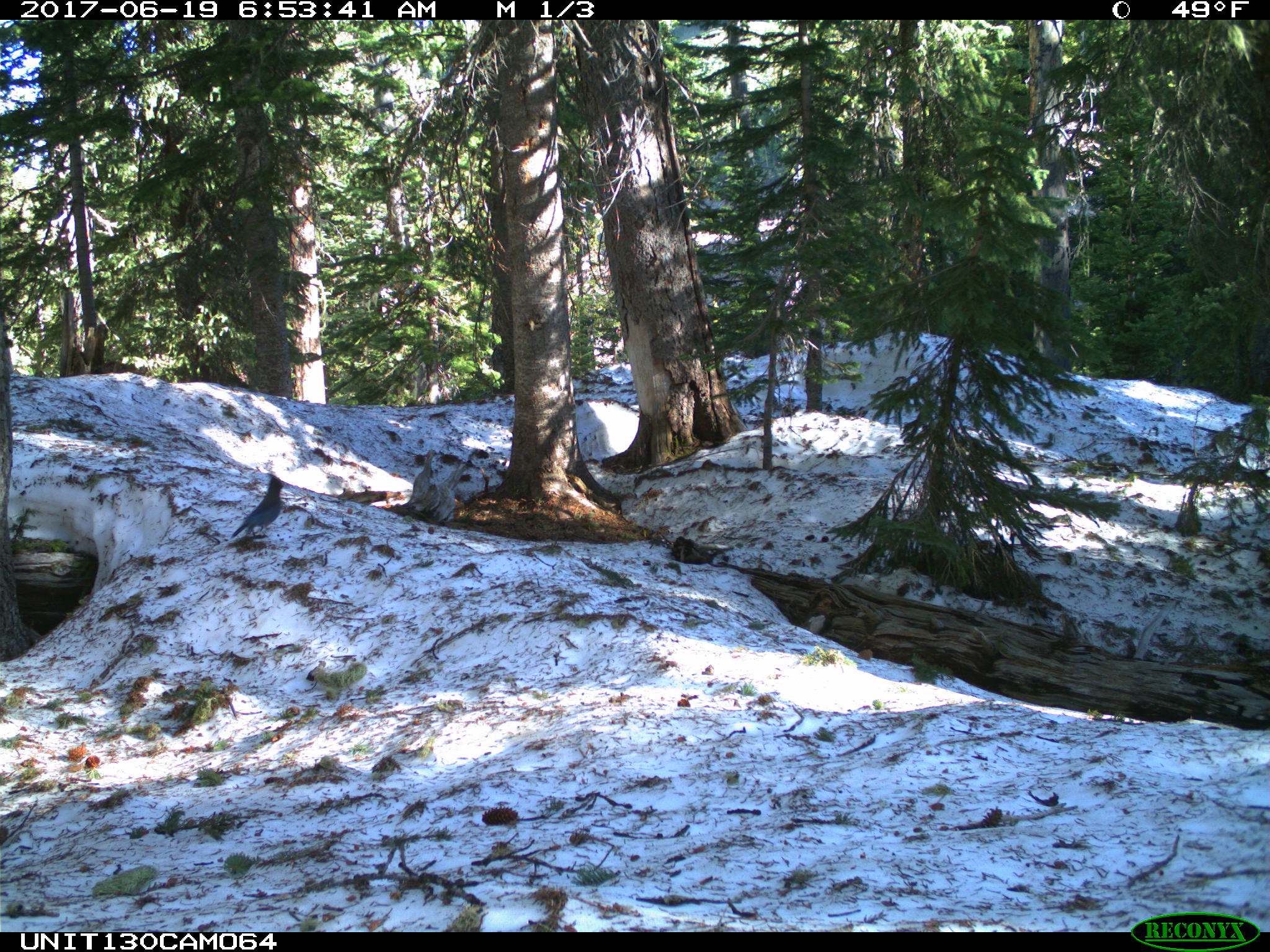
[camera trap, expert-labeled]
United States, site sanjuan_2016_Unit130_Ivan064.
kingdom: Animalia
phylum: Chordata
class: Aves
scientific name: Aves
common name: birds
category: unidentified bird